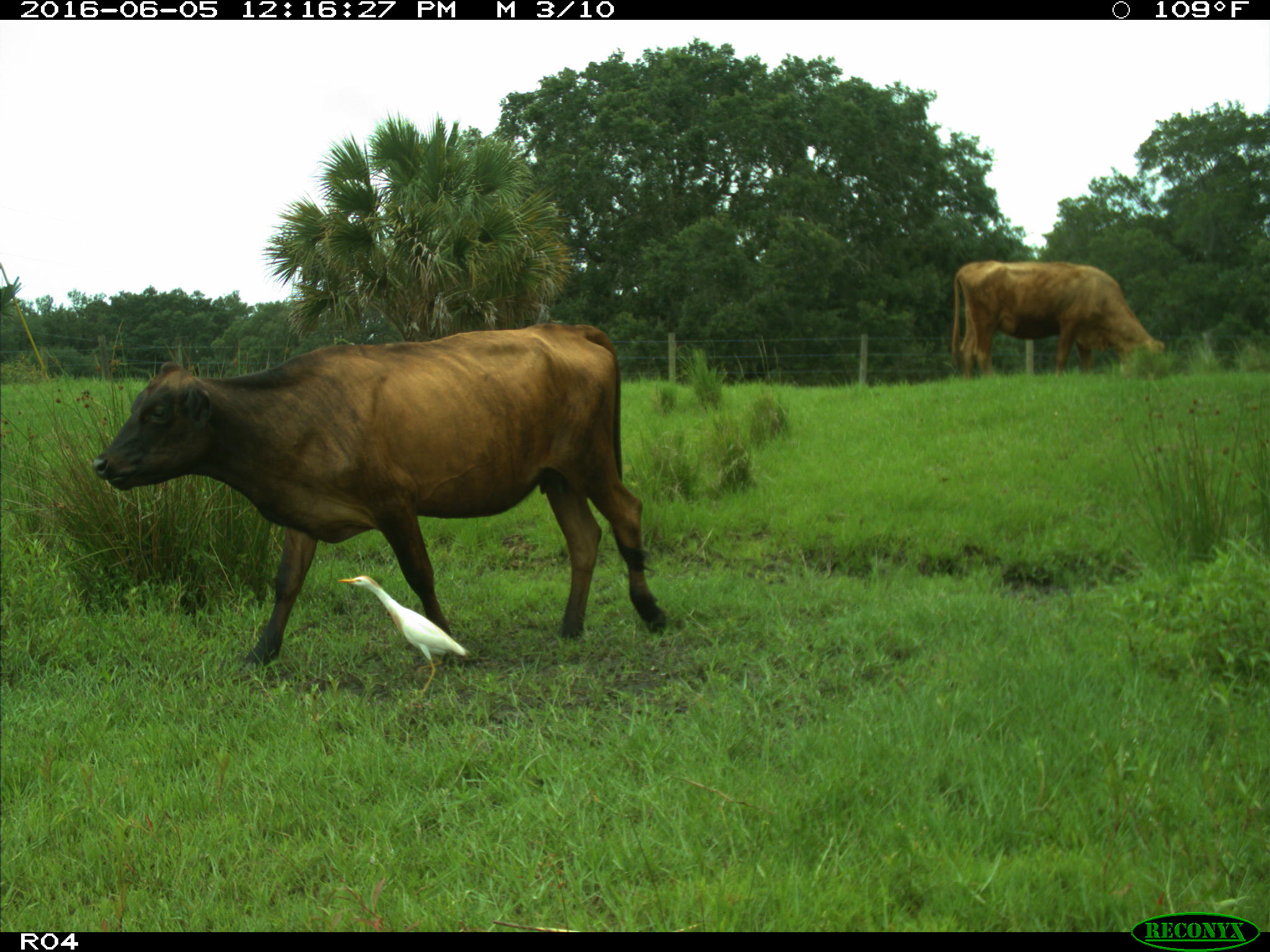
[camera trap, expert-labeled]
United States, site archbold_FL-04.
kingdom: Animalia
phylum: Chordata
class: Mammalia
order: Artiodactyla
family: Bovidae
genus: Bos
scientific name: Bos taurus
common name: domestic cow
Bos taurus (domestic cow).